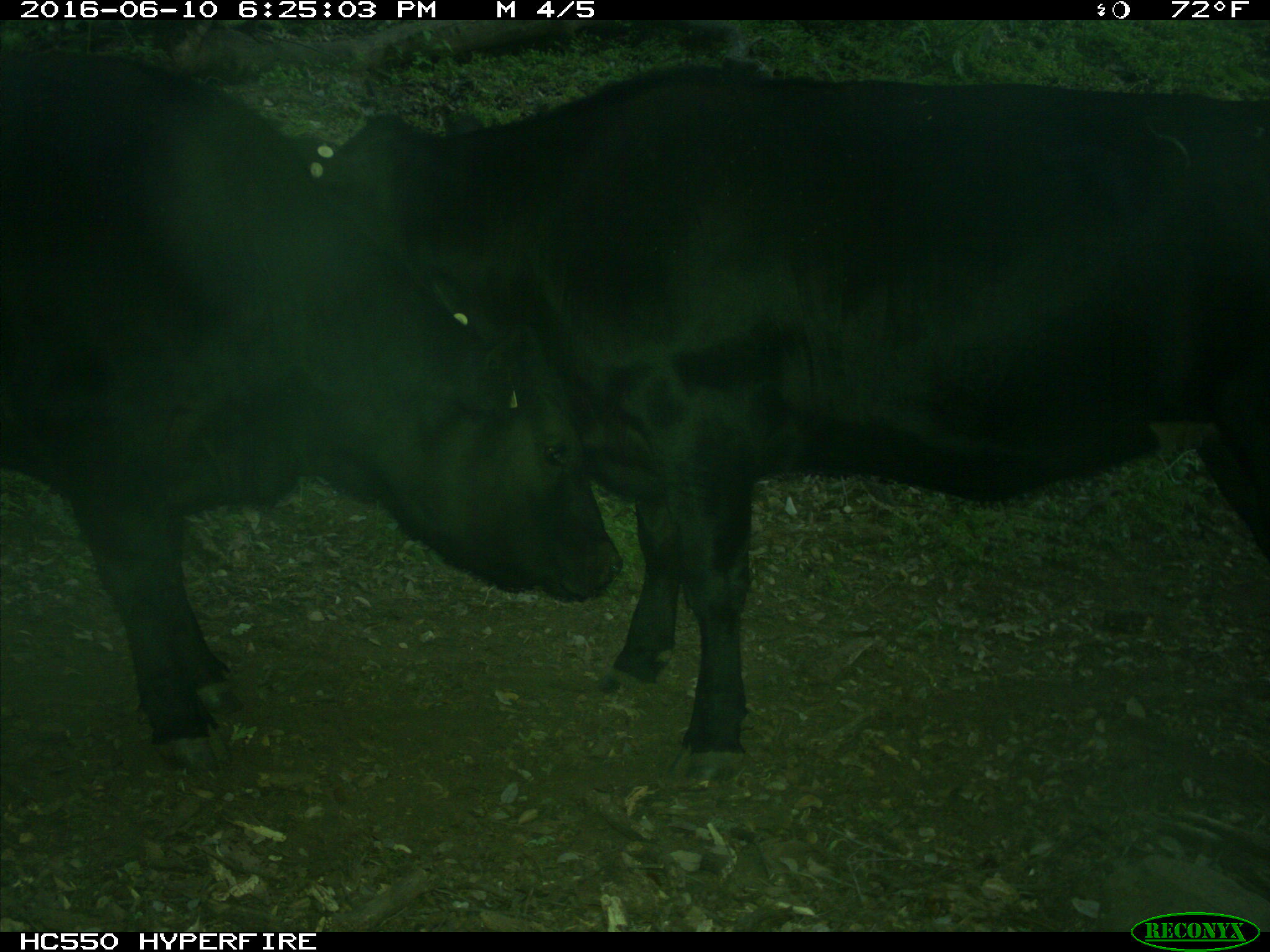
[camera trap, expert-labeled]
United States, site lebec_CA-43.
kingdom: Animalia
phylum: Chordata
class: Mammalia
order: Artiodactyla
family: Bovidae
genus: Bos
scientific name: Bos taurus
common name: domestic cow